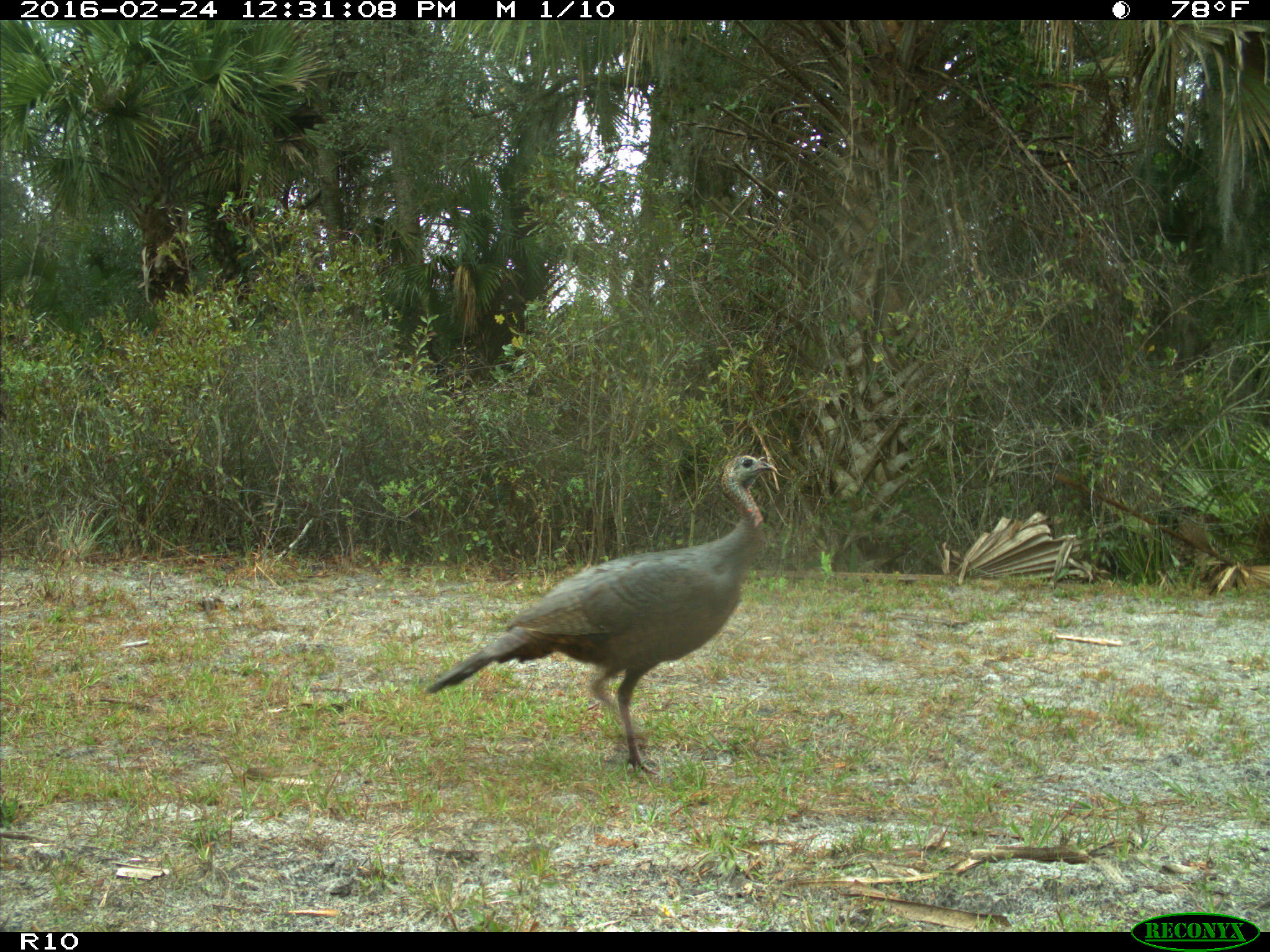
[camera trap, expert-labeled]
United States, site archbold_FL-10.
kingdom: Animalia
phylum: Chordata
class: Aves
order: Galliformes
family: Phasianidae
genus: Meleagris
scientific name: Meleagris gallopavo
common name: wild turkey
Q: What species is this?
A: Meleagris gallopavo (wild turkey).